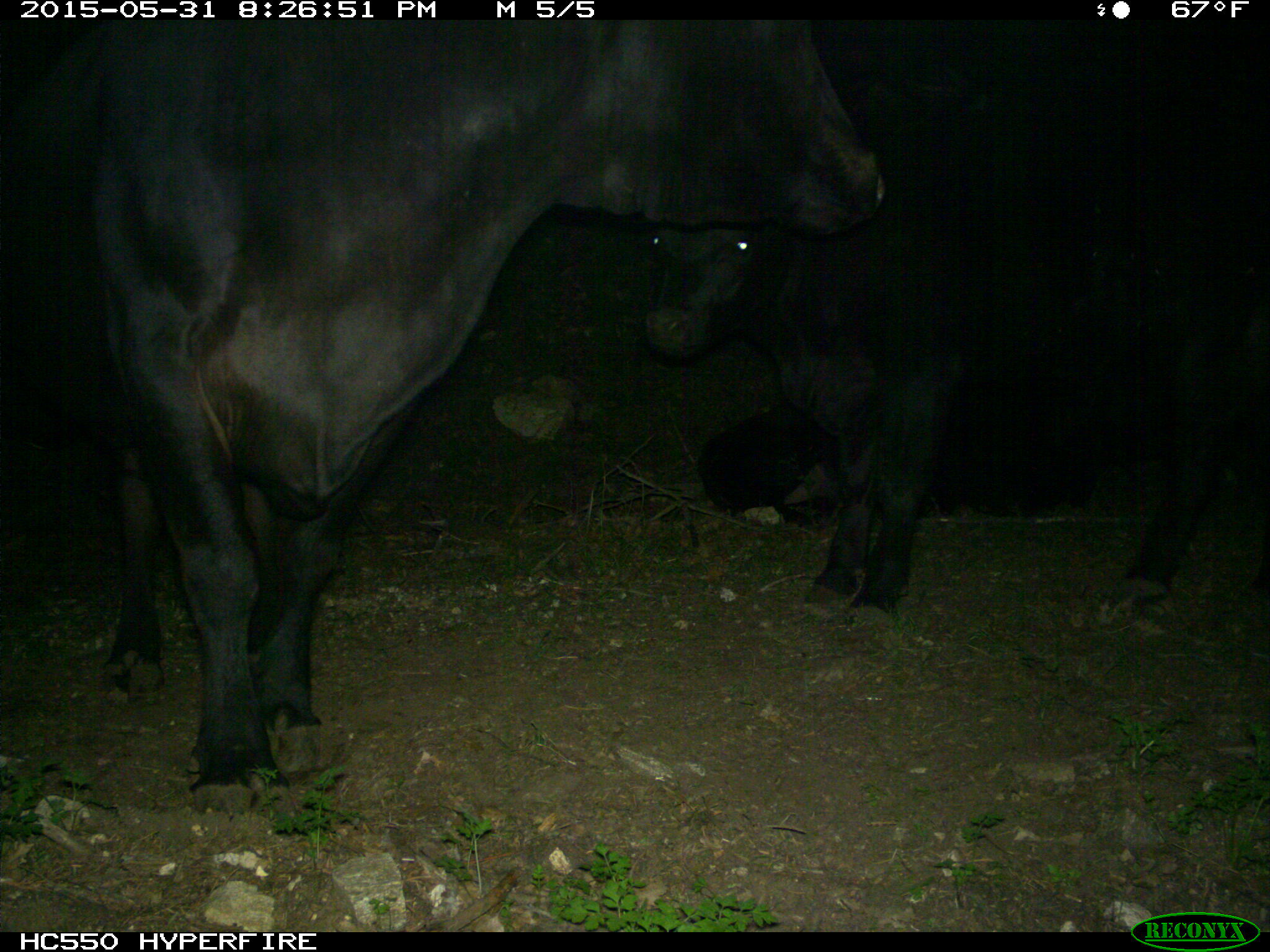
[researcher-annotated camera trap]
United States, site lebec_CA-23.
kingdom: Animalia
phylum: Chordata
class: Mammalia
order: Artiodactyla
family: Bovidae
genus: Bos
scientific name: Bos taurus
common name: domestic cow